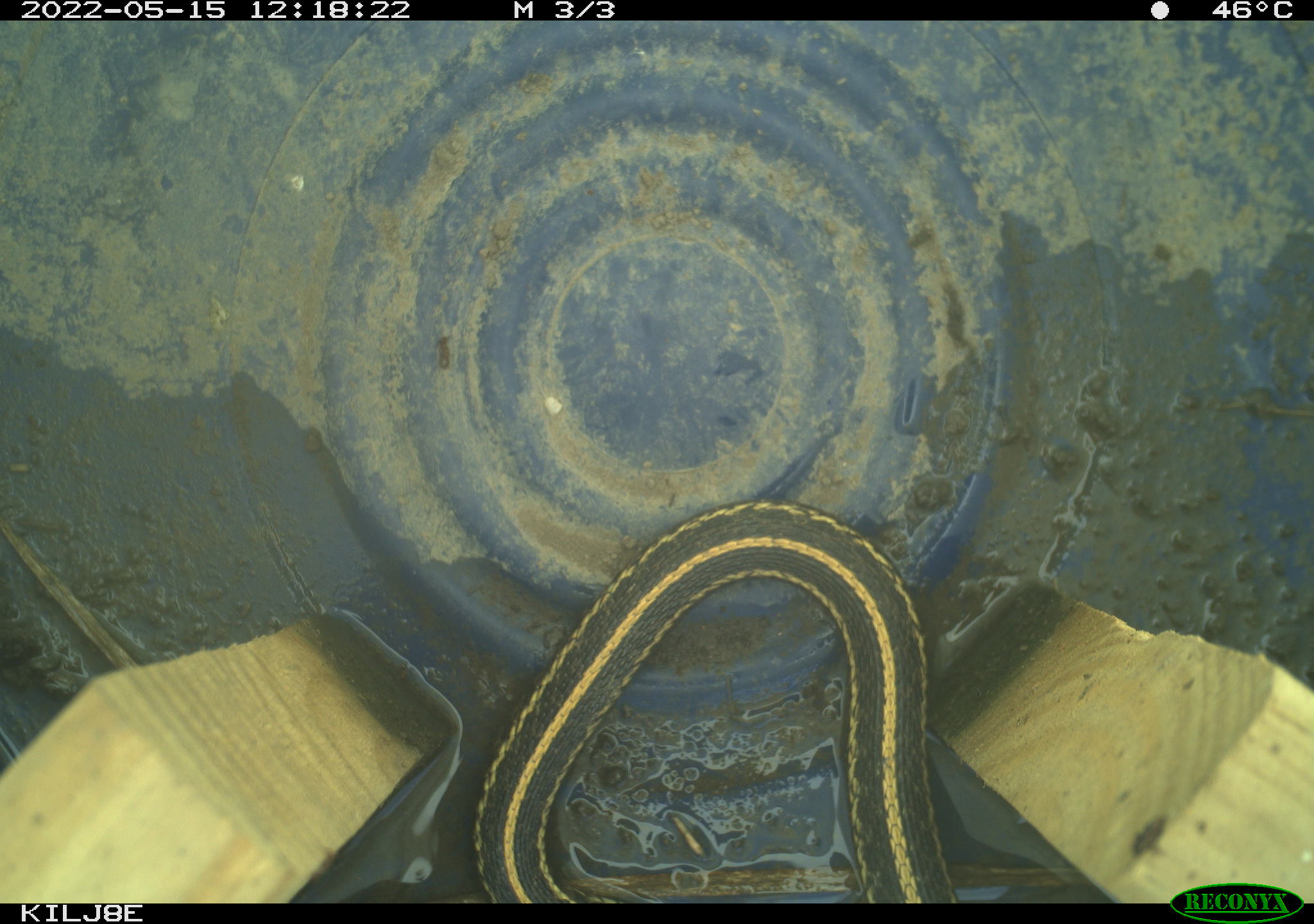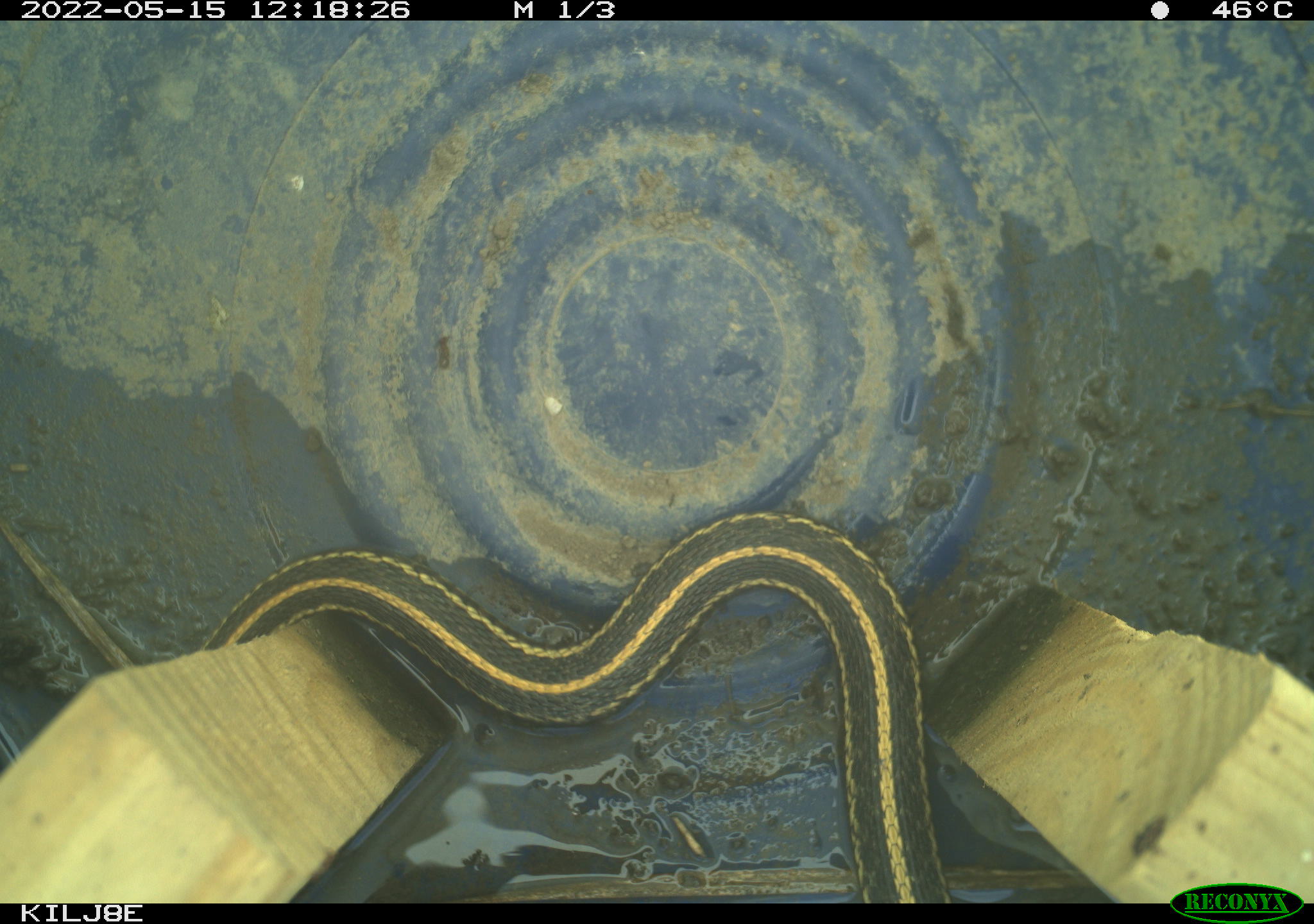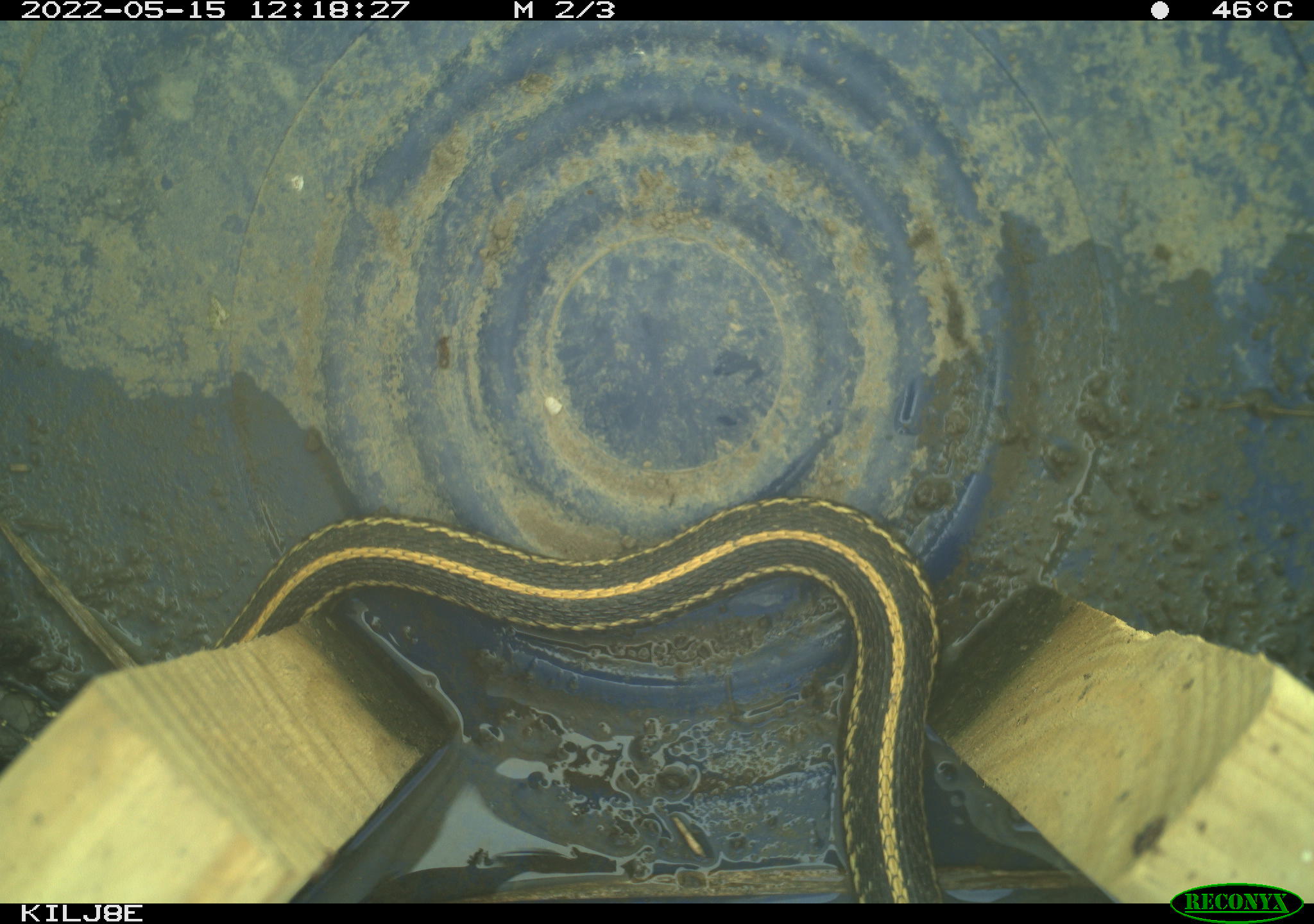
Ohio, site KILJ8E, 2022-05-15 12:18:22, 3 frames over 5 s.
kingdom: Animalia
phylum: Chordata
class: Reptilia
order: Squamata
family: Colubridae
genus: Thamnophis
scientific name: Thamnophis radix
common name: plains gartersnake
Plains gartersnake (Thamnophis radix).